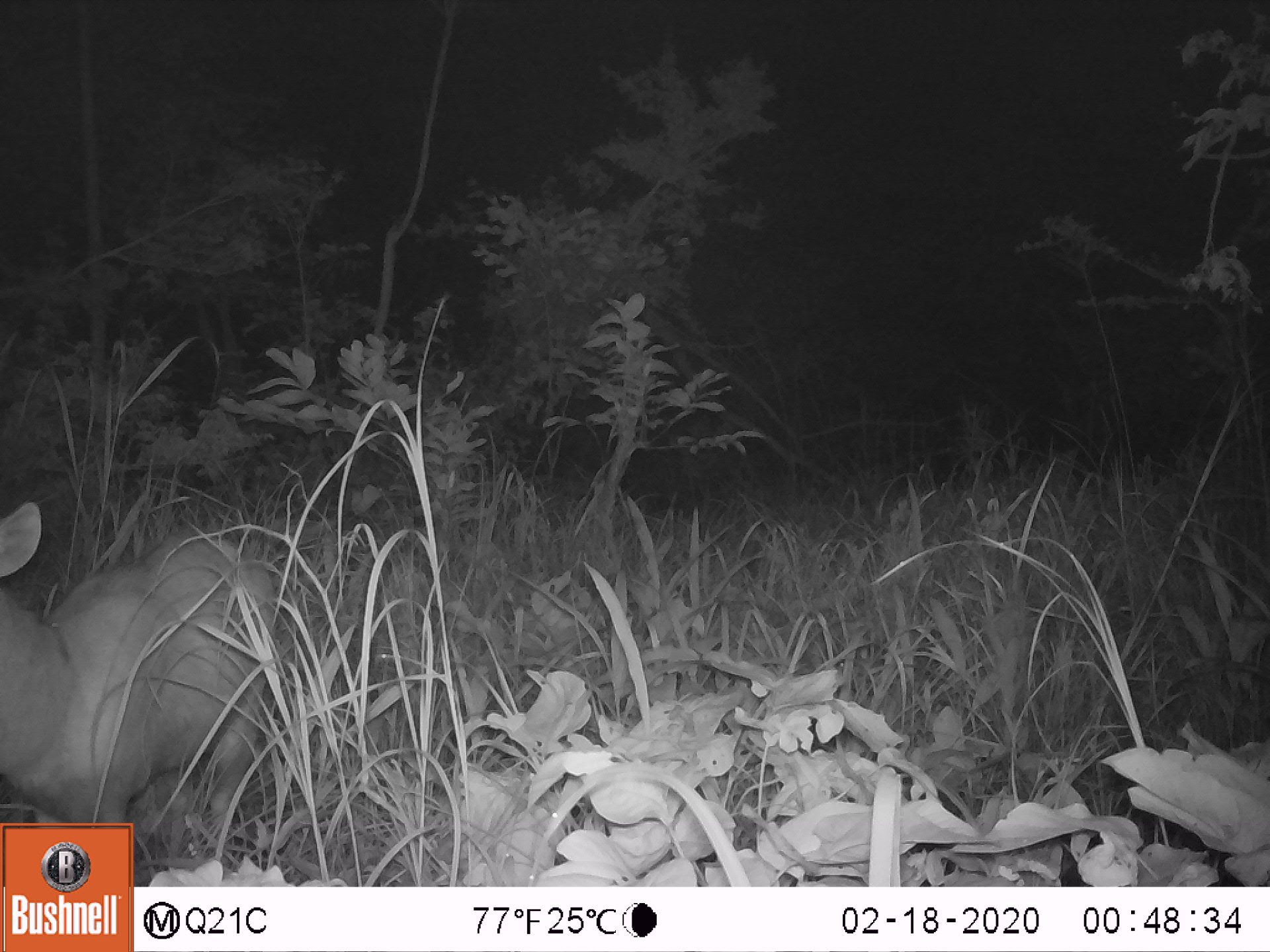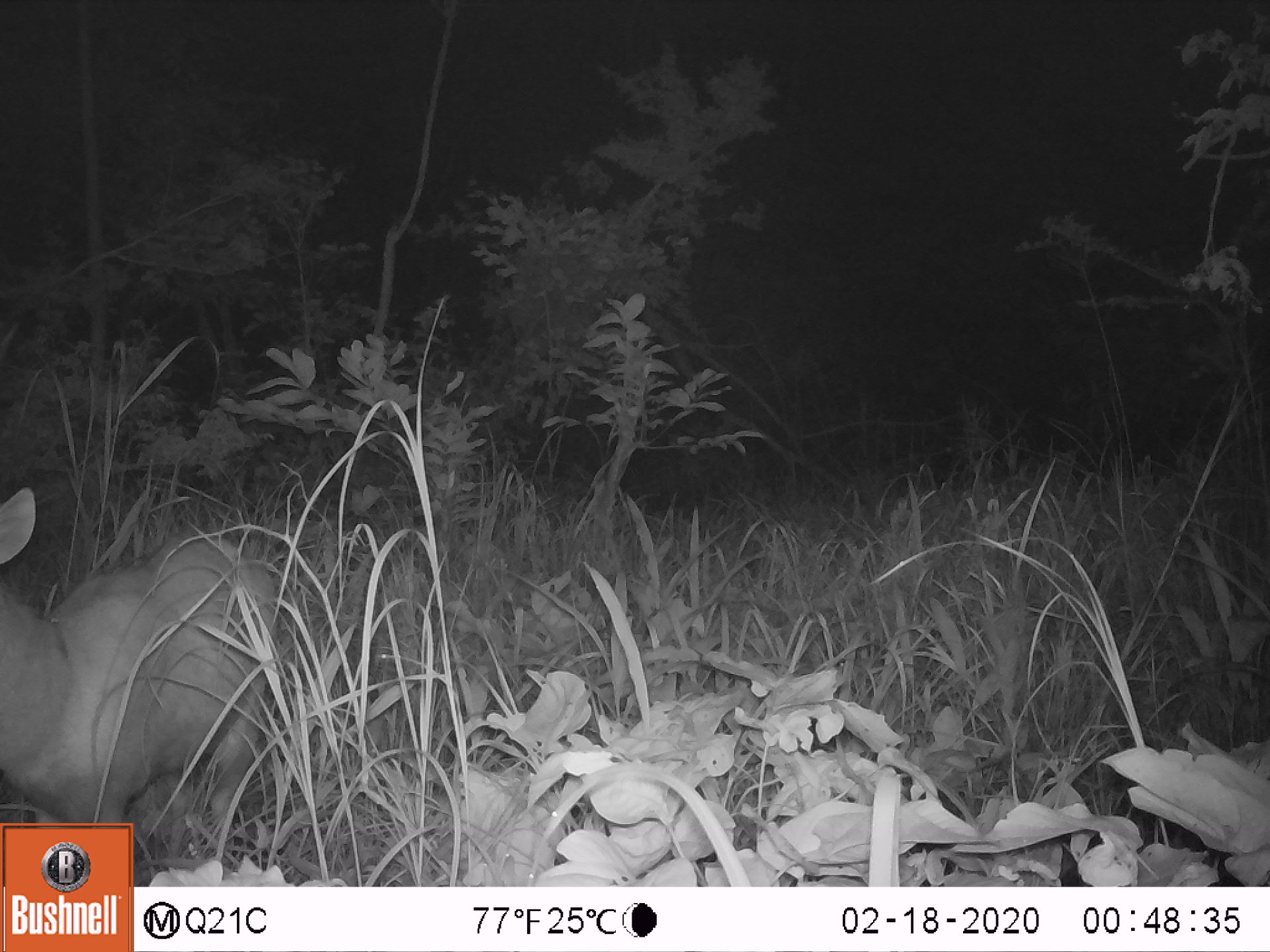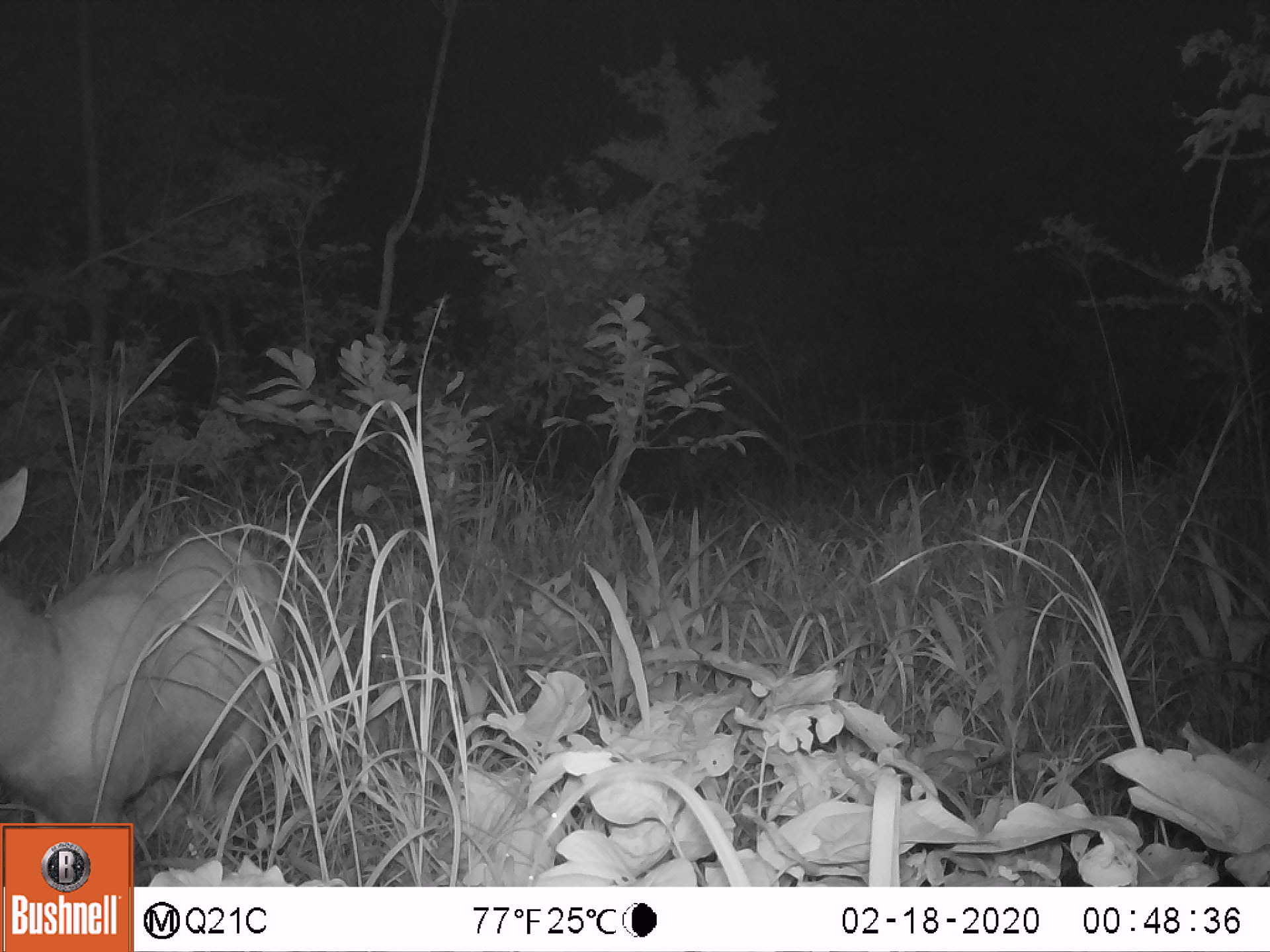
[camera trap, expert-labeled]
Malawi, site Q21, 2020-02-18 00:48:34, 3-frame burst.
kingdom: Animalia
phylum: Chordata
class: Mammalia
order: Artiodactyla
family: Bovidae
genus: Tragelaphus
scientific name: Tragelaphus sylvaticus sylvaticus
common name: cape bushbuck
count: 1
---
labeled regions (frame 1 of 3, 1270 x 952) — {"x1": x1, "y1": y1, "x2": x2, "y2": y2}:
cape bushbuck: {"x1": 2, "y1": 494, "x2": 280, "y2": 816}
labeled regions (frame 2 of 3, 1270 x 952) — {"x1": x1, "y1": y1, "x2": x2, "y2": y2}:
cape bushbuck: {"x1": 3, "y1": 466, "x2": 281, "y2": 816}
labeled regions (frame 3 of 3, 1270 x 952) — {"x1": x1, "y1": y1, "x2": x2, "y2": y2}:
cape bushbuck: {"x1": 2, "y1": 460, "x2": 289, "y2": 819}